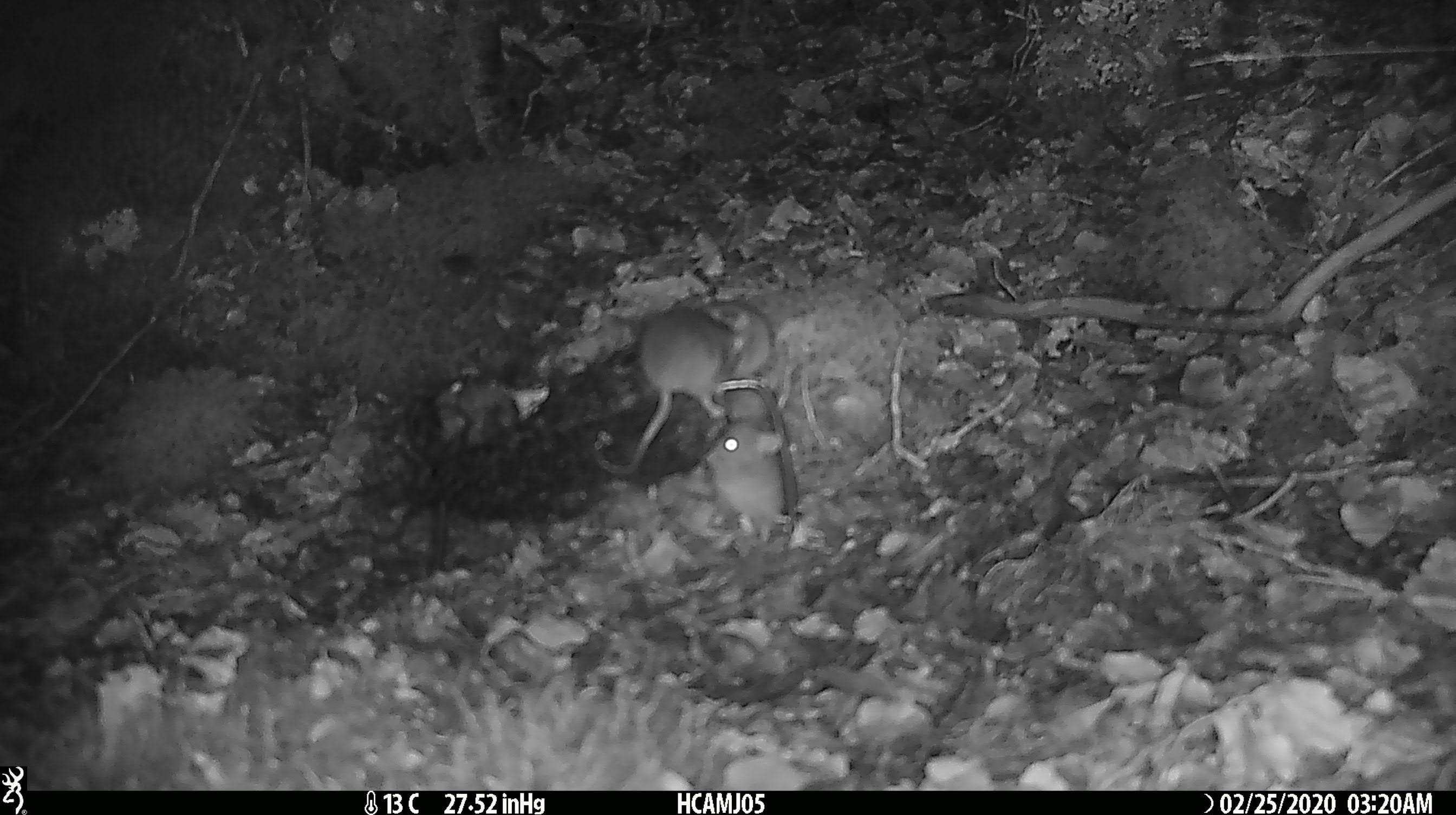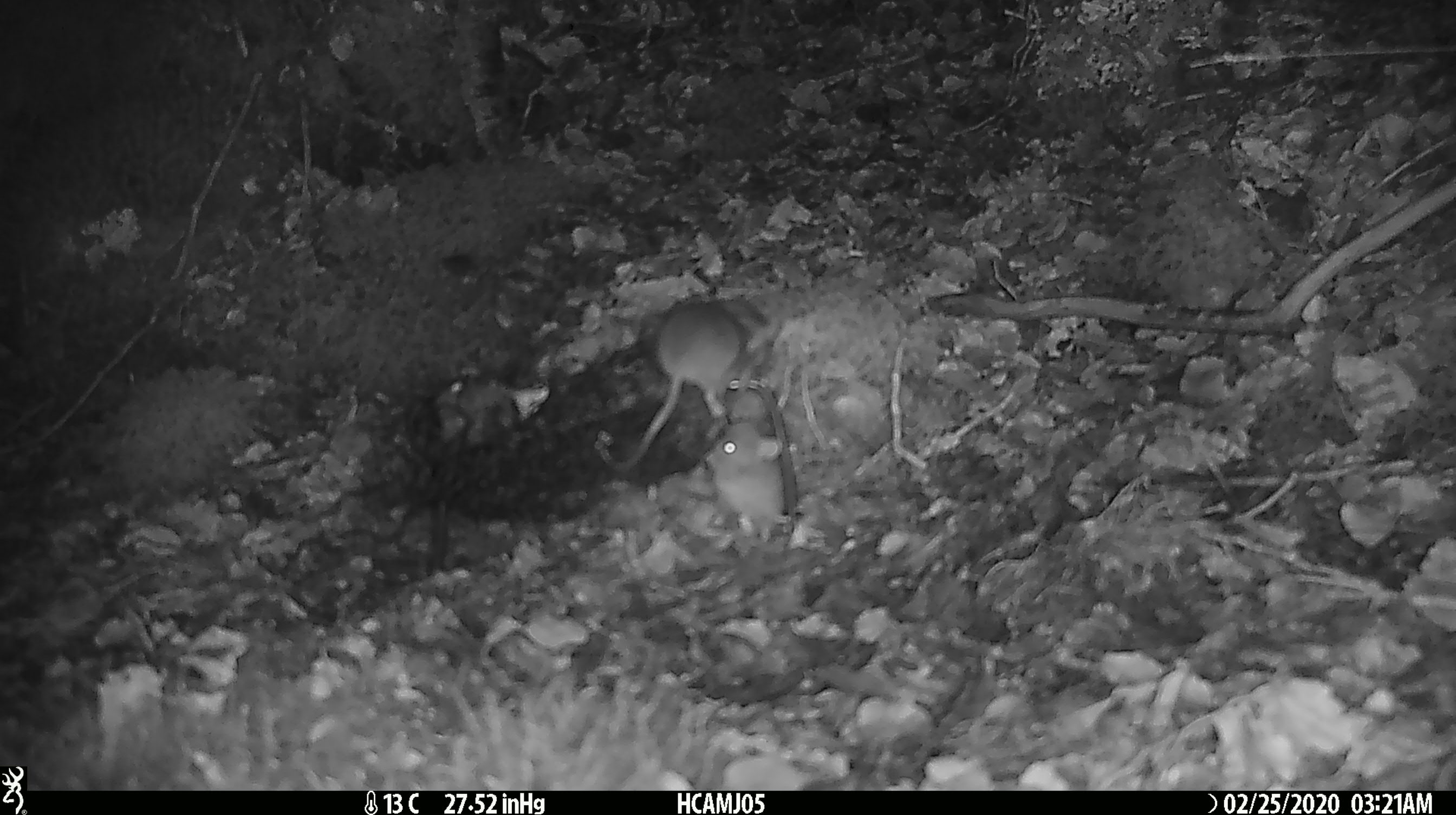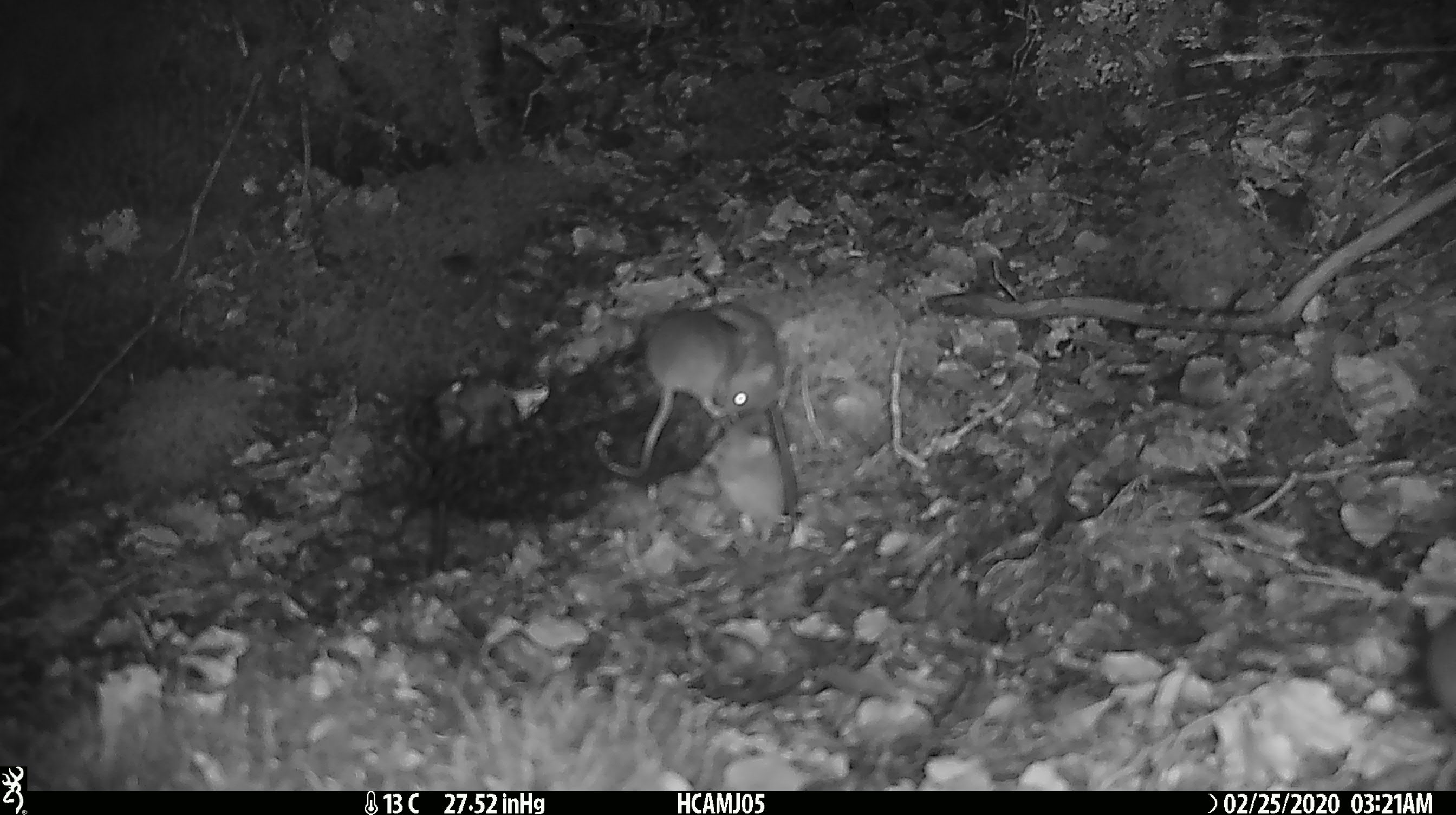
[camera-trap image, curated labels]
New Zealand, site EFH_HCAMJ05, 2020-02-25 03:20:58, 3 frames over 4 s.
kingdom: Animalia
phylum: Chordata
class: Mammalia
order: Rodentia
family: Muridae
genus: Mus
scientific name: Mus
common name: mouse